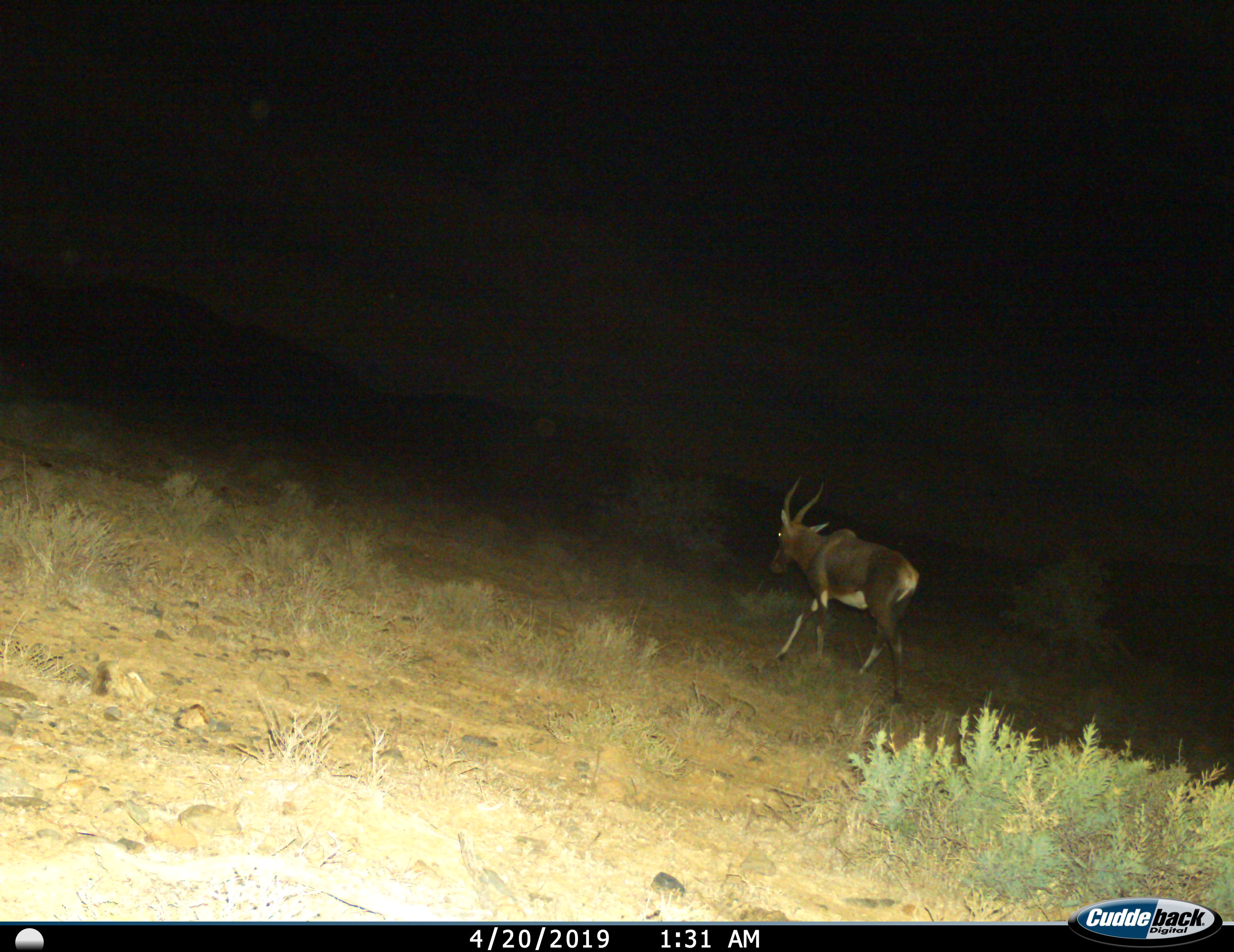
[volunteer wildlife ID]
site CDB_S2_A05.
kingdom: Animalia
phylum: Chordata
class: Mammalia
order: Artiodactyla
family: Bovidae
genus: Damaliscus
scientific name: Damaliscus pygargus phillipsi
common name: blesbok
Blesbok (Damaliscus pygargus phillipsi), count 1. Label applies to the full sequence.